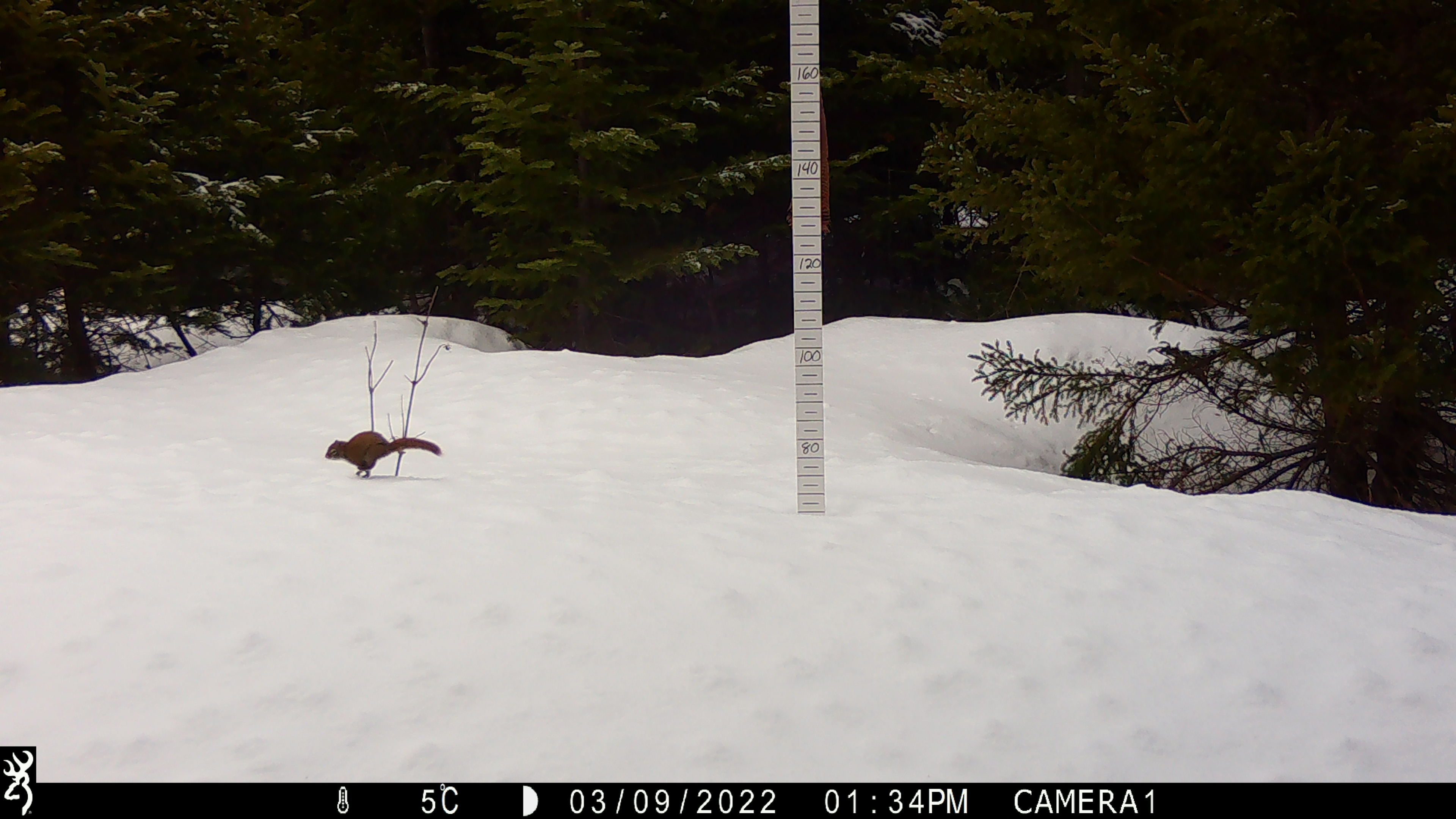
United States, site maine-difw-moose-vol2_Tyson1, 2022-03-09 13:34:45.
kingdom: Animalia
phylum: Chordata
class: Mammalia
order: Rodentia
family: Sciuridae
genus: Tamiasciurus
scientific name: Tamiasciurus hudsonicus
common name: red squirrel